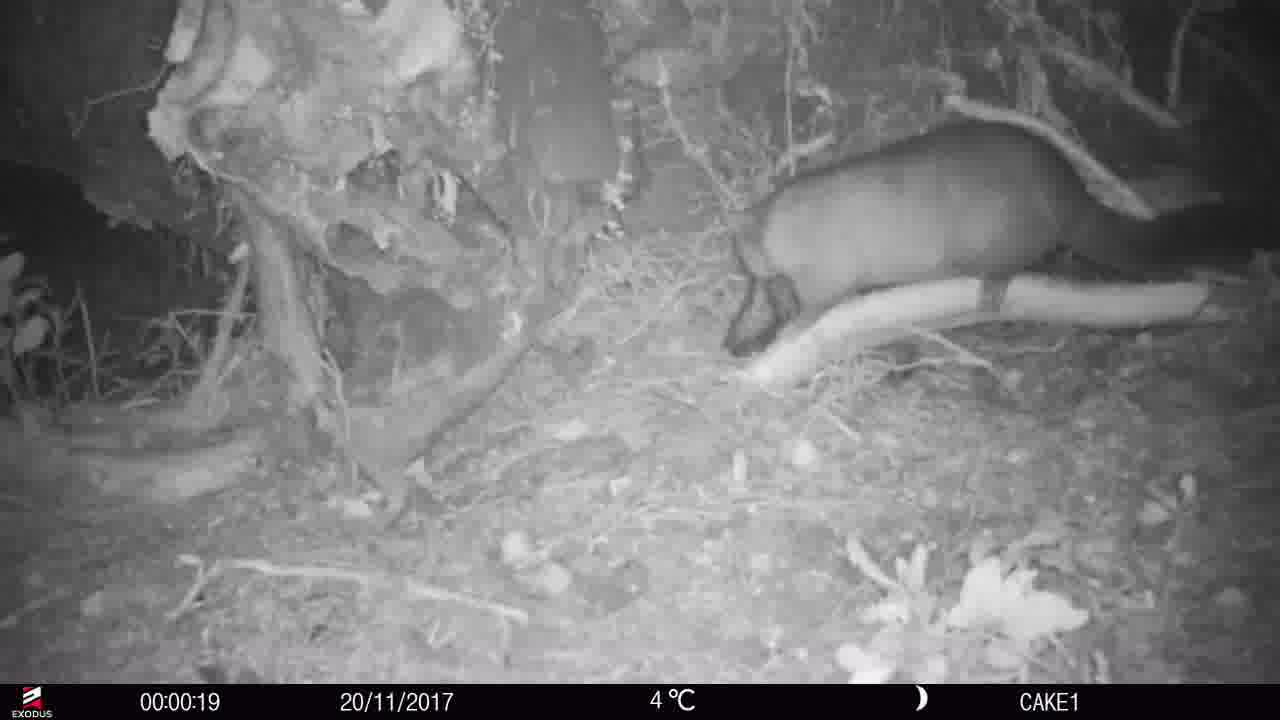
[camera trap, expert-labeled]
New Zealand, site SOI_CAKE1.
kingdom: Animalia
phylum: Chordata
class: Mammalia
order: Diprotodontia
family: Phalangeridae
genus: Trichosurus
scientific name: Trichosurus vulpecula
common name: common brushtail possum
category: possum